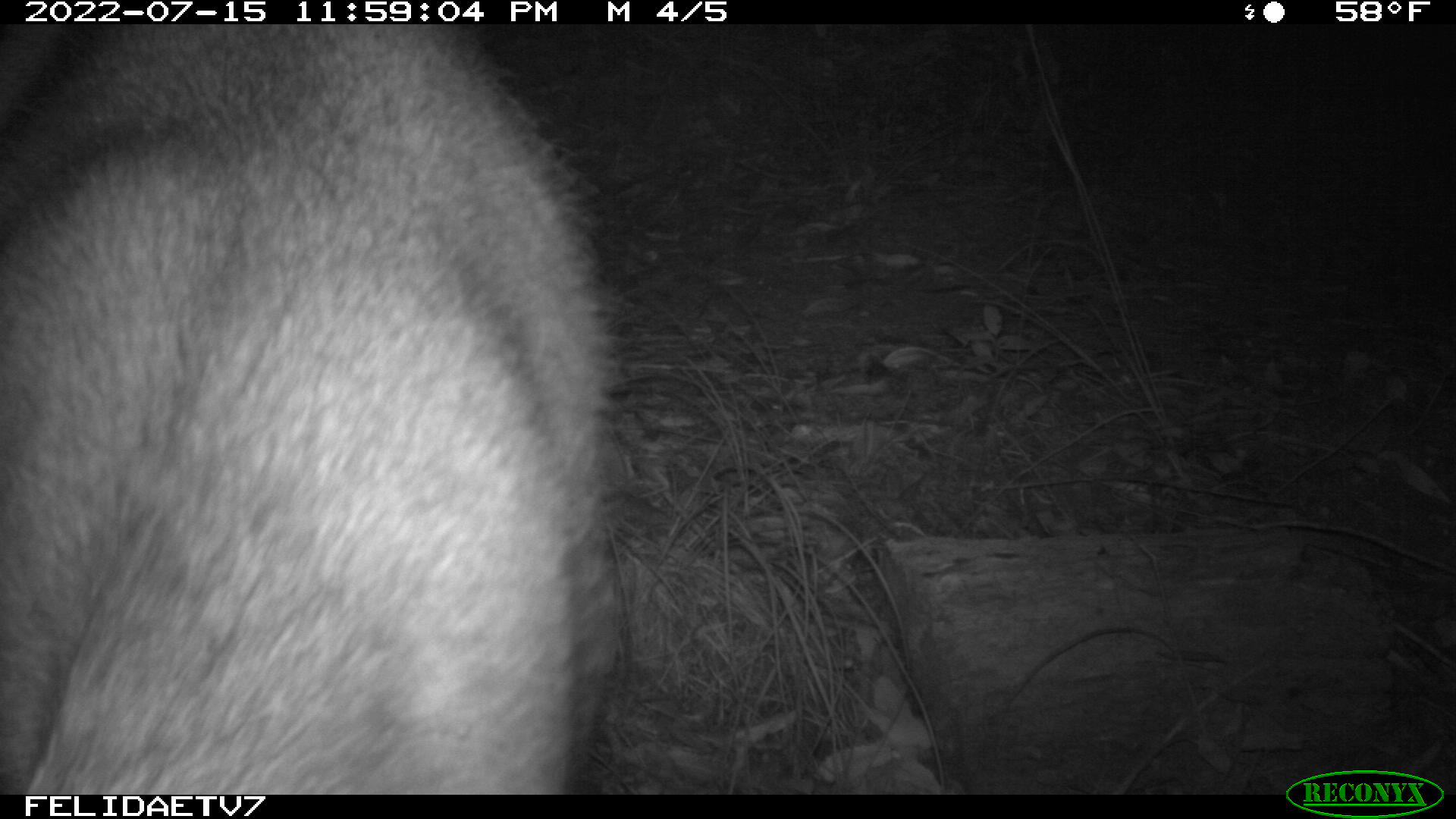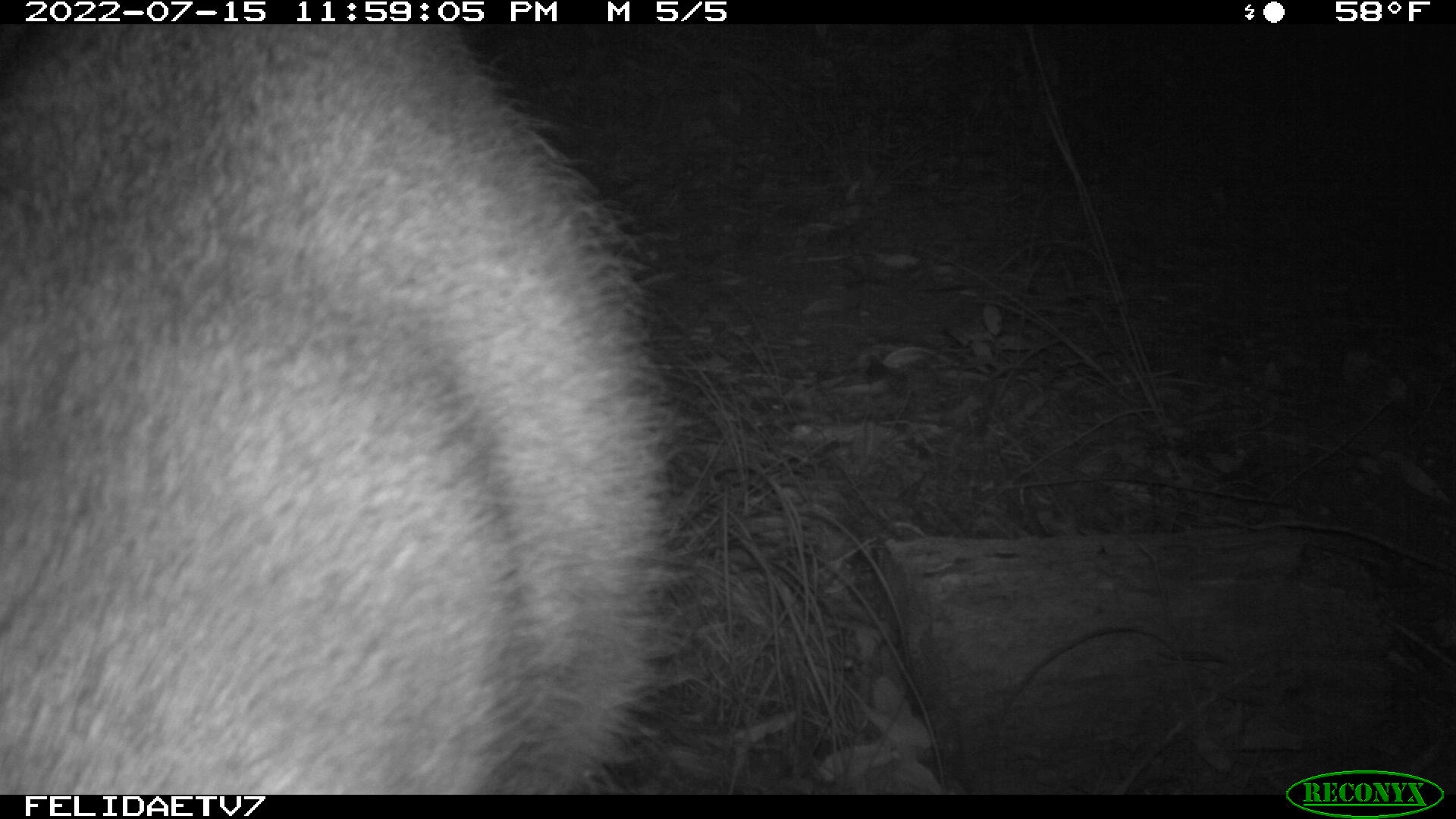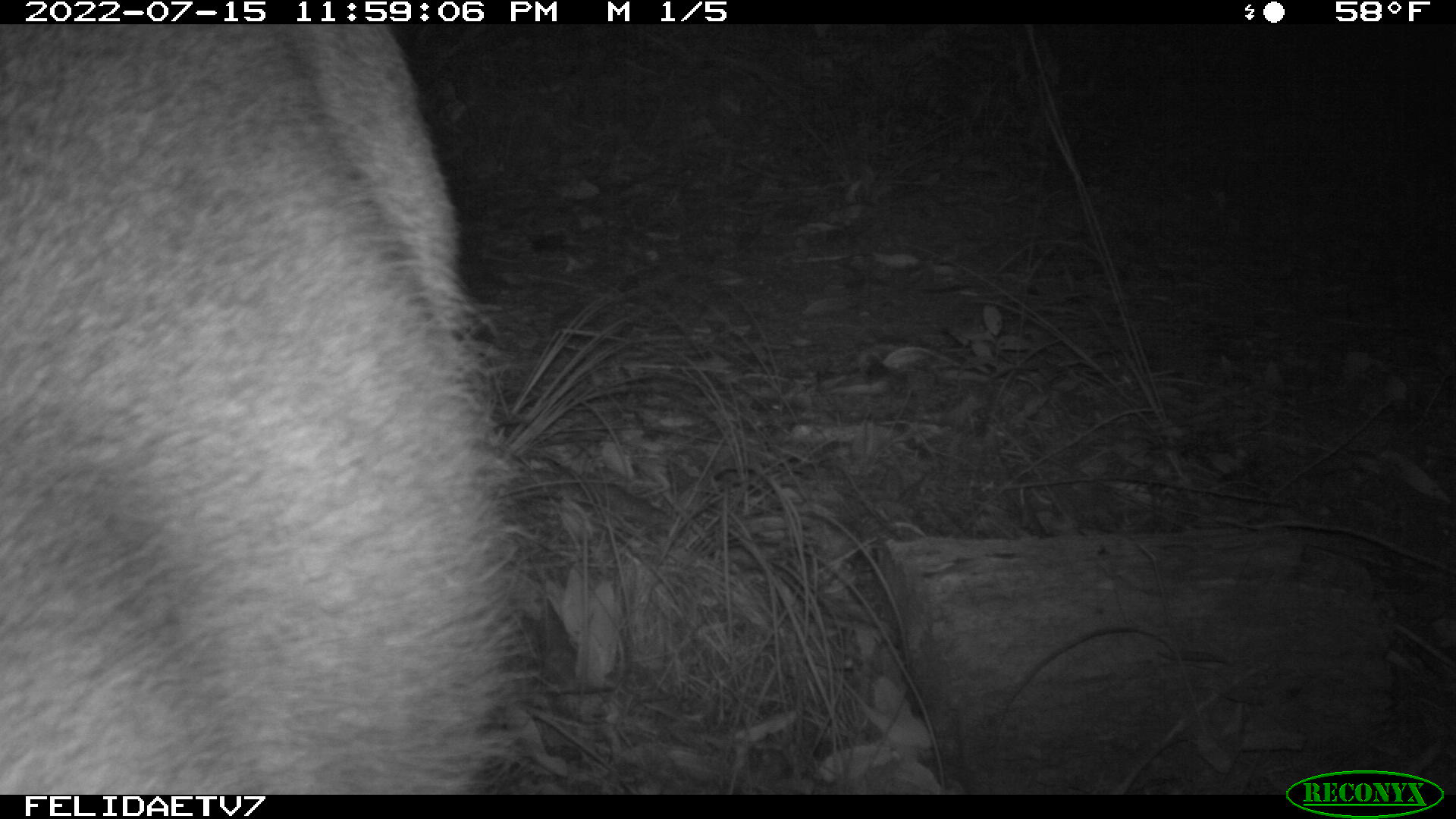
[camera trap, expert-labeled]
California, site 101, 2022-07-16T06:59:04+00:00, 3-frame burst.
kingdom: Animalia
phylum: Chordata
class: Mammalia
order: Artiodactyla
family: Cervidae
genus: Odocoileus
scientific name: Odocoileus hemionus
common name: mule deer